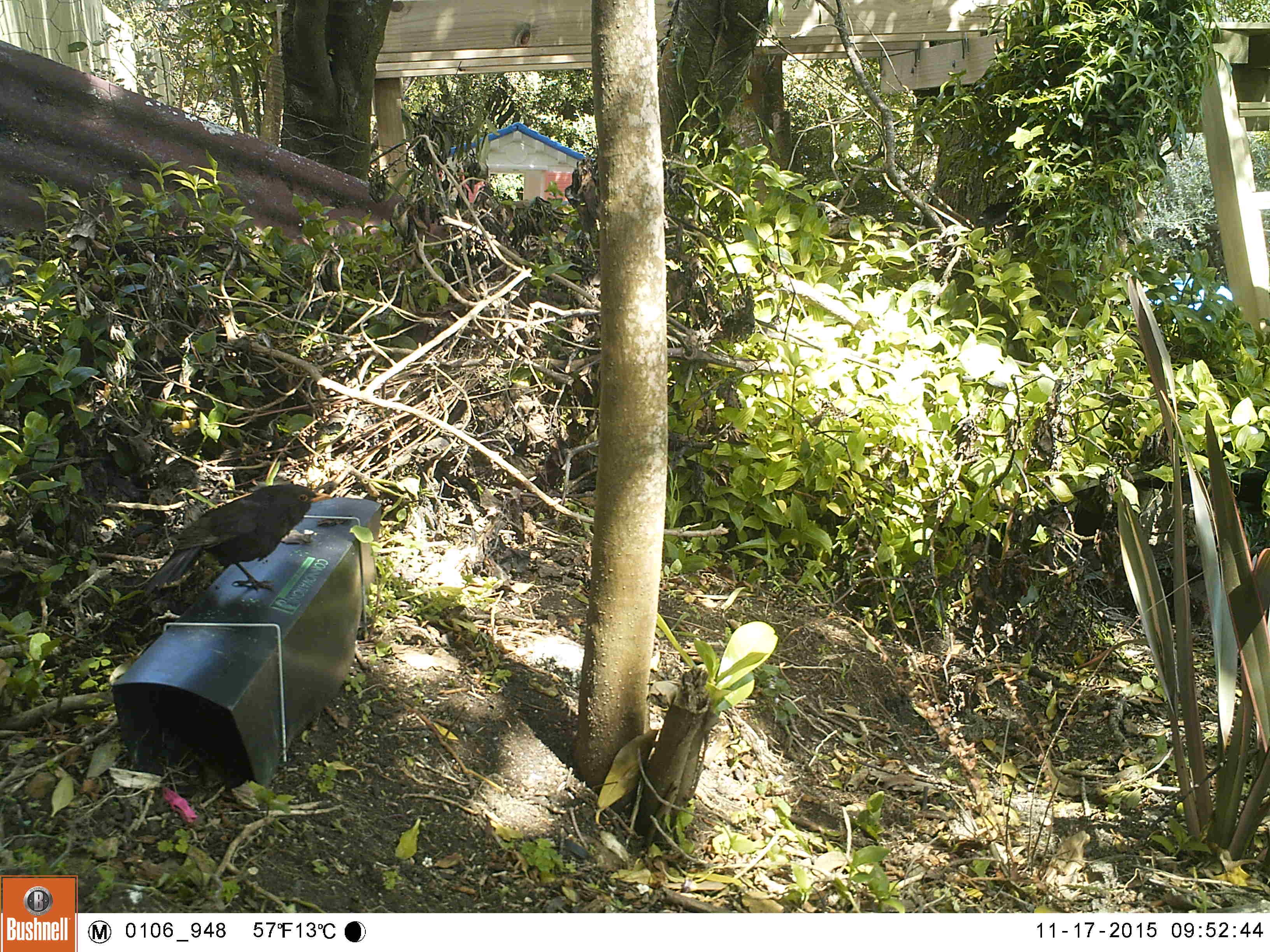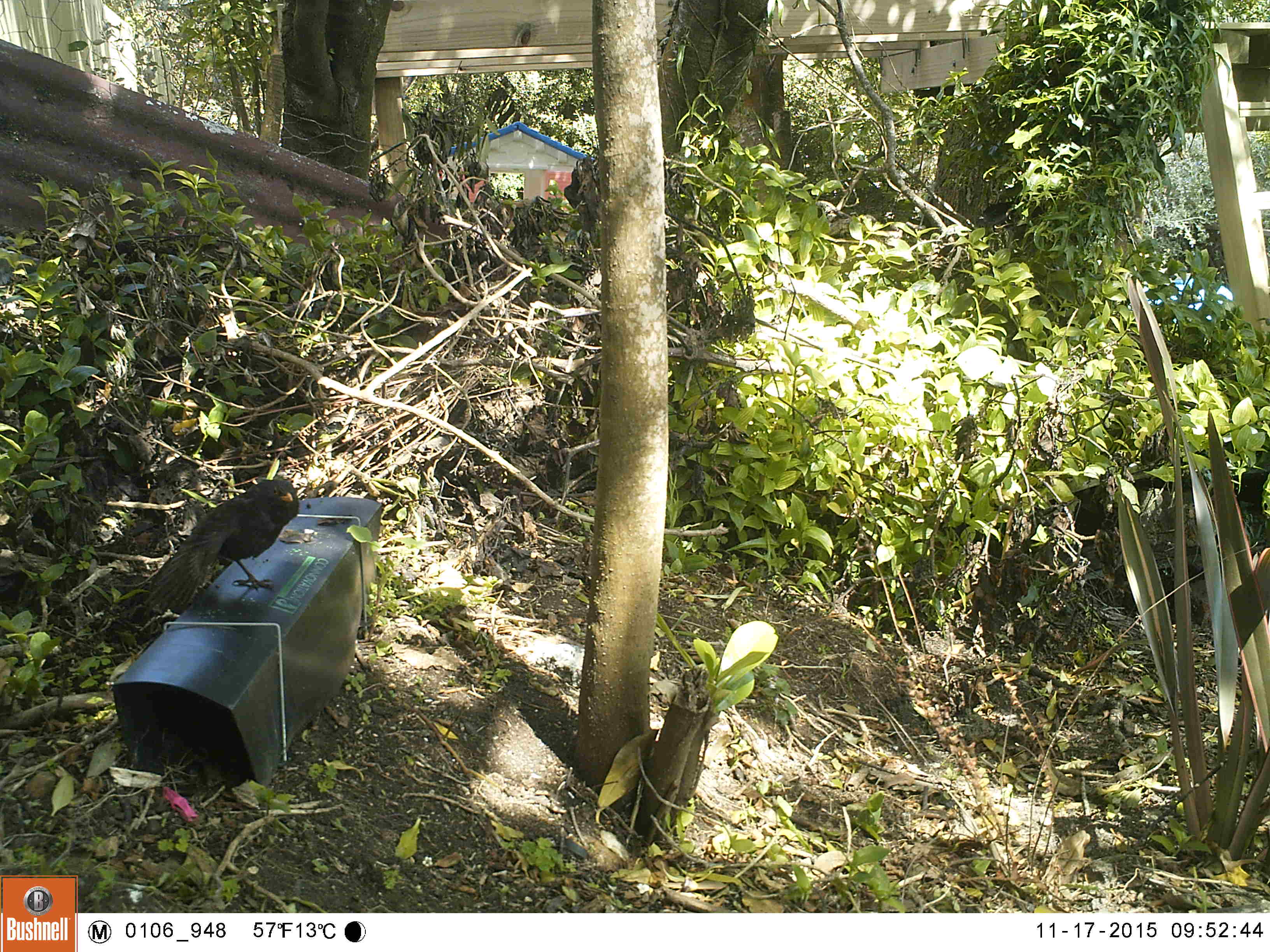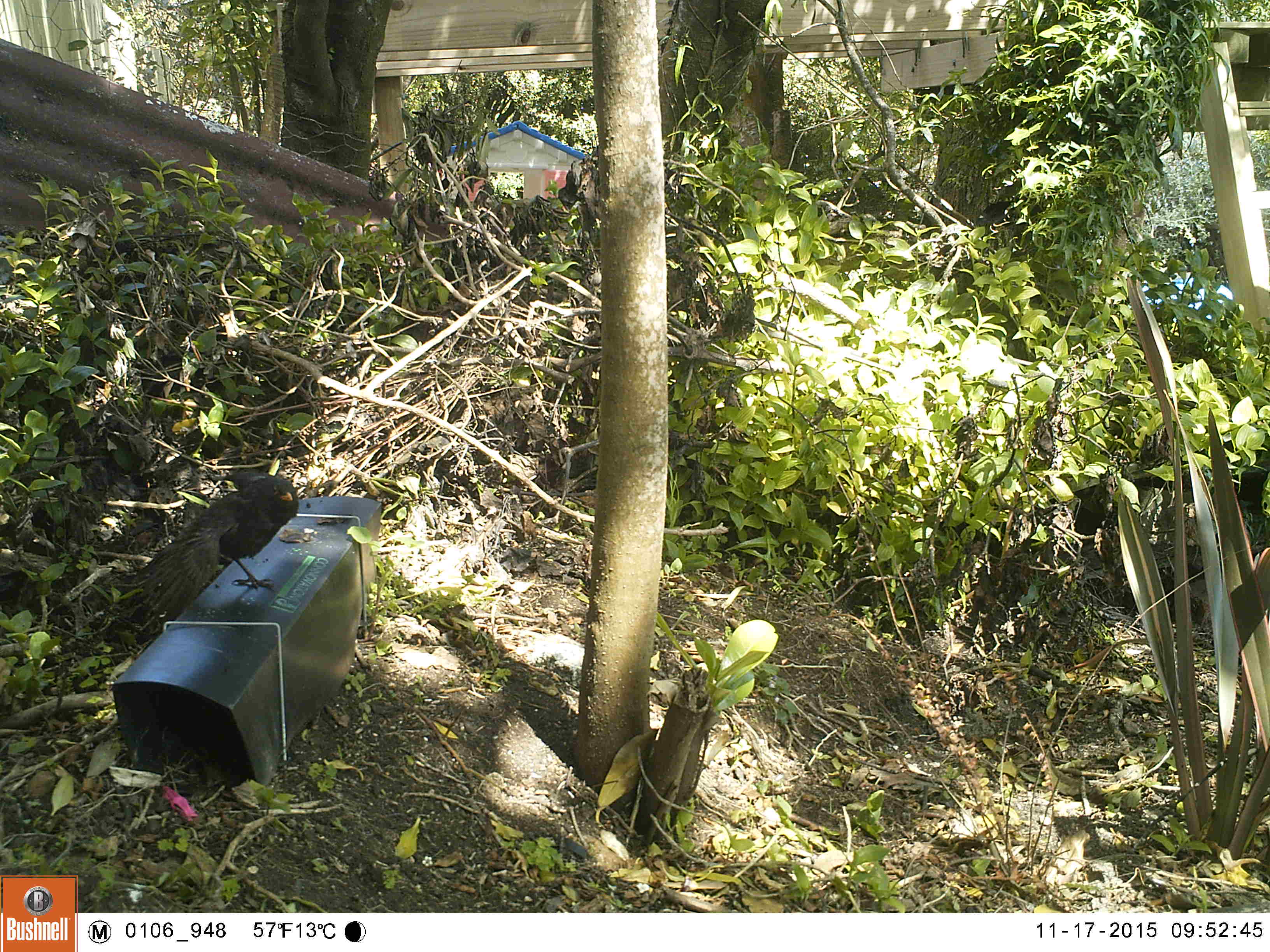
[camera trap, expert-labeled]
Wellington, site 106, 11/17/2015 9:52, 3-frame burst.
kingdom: Animalia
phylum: Chordata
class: Aves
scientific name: Aves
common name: bird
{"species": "bird (Aves)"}